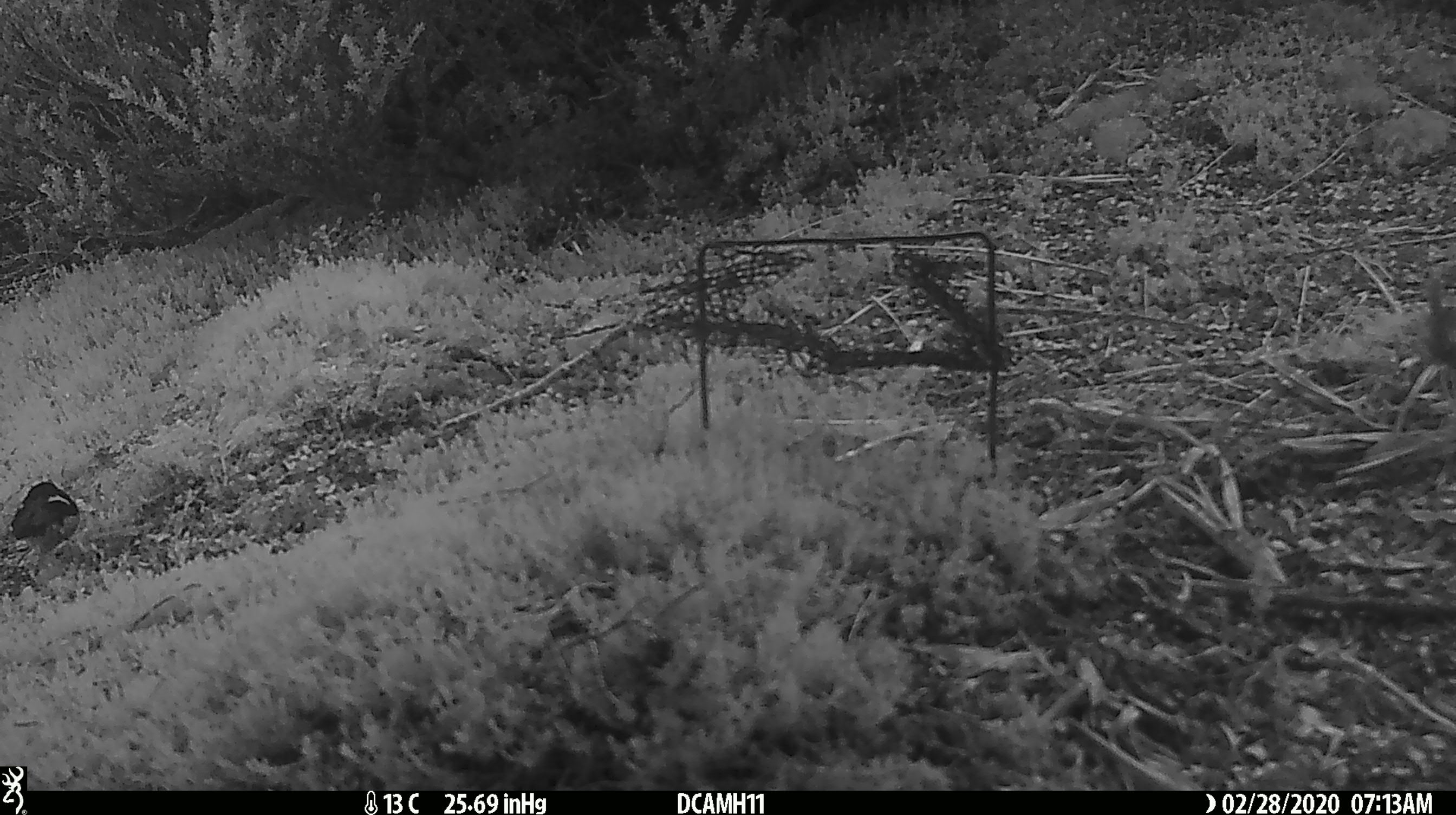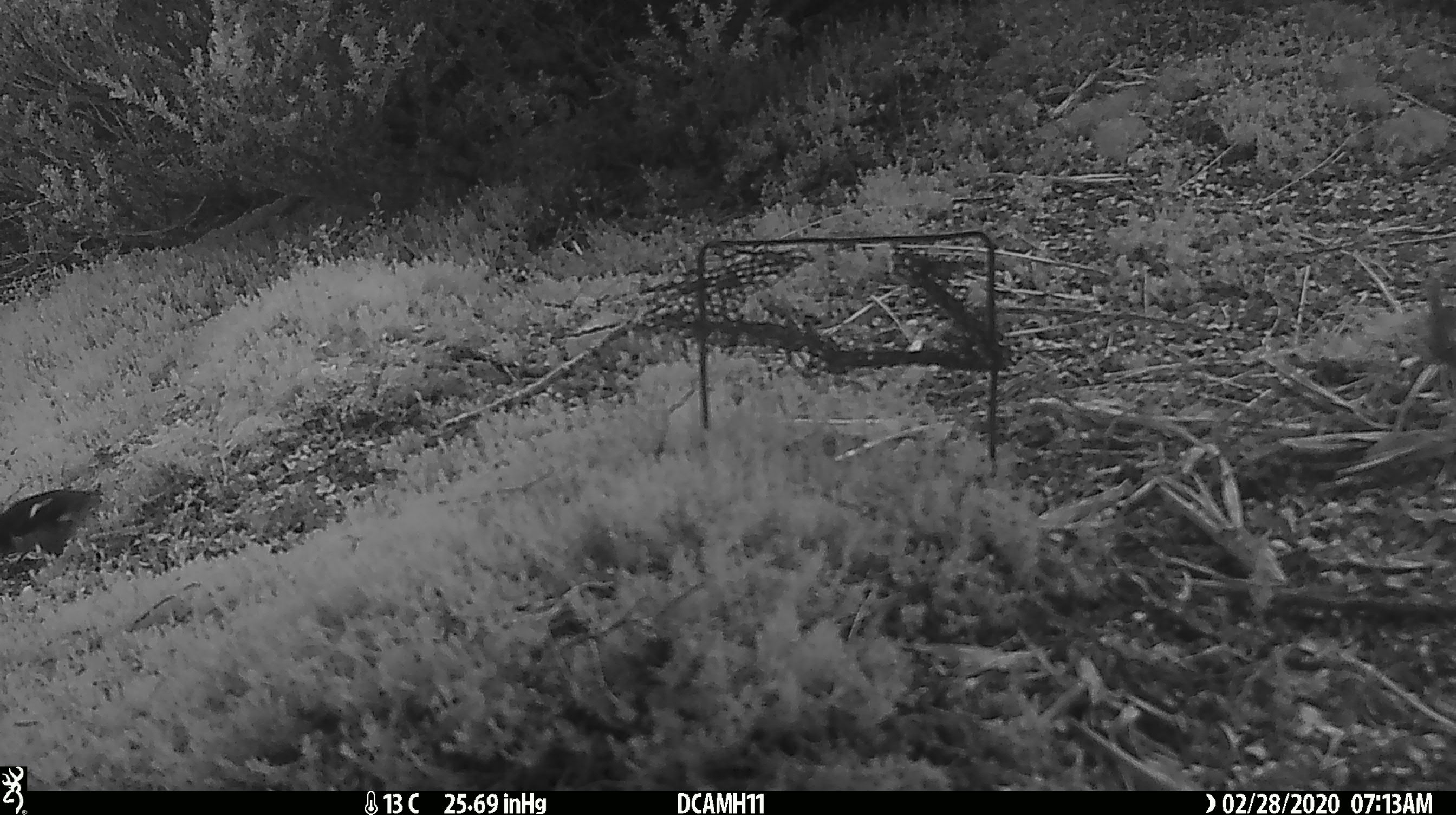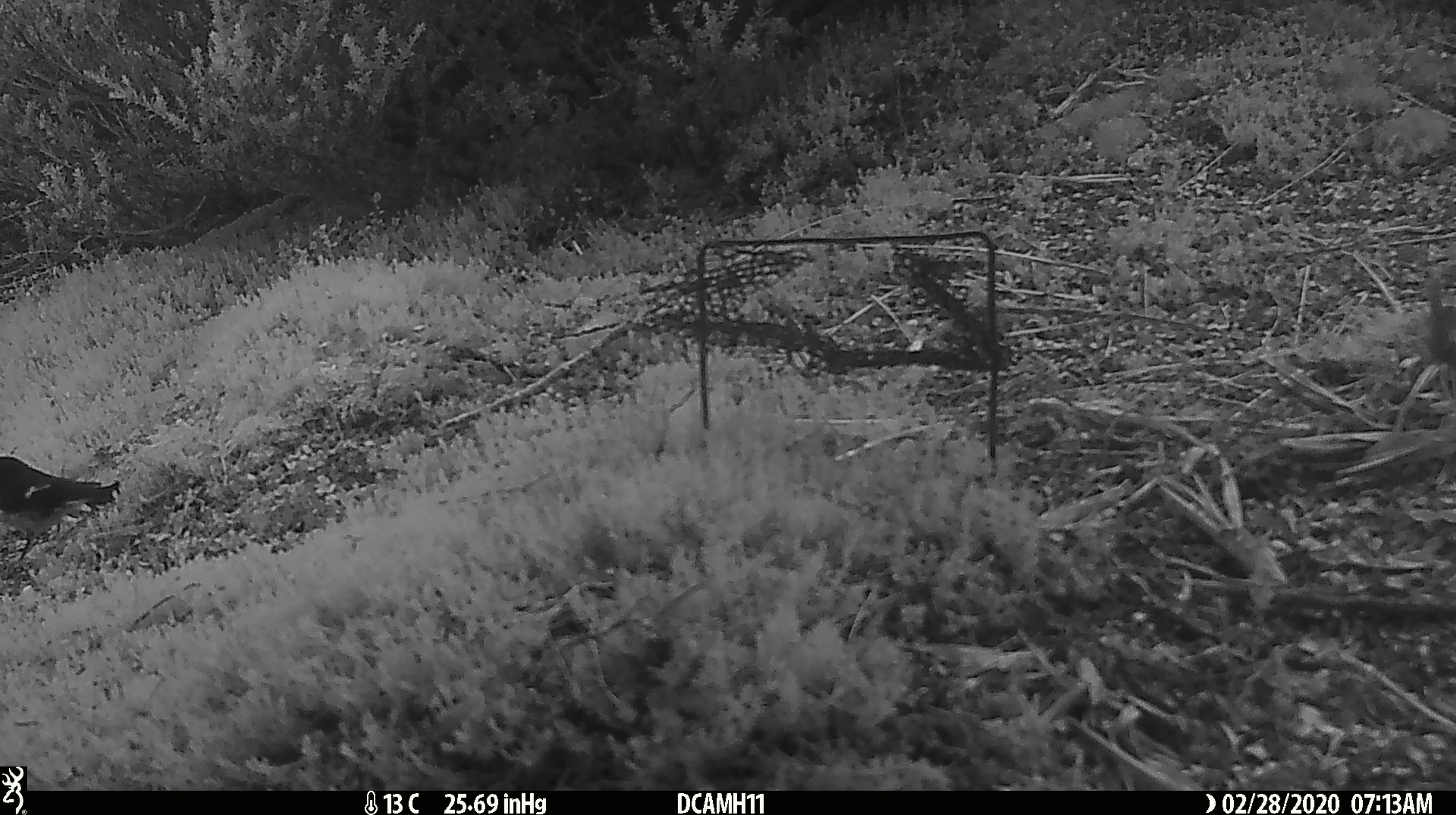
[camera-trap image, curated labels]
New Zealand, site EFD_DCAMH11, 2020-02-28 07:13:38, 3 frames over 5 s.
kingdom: Animalia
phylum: Chordata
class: Aves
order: Passeriformes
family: Petroicidae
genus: Petroica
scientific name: Petroica macrocephala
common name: tomtit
Tomtit (Petroica macrocephala).